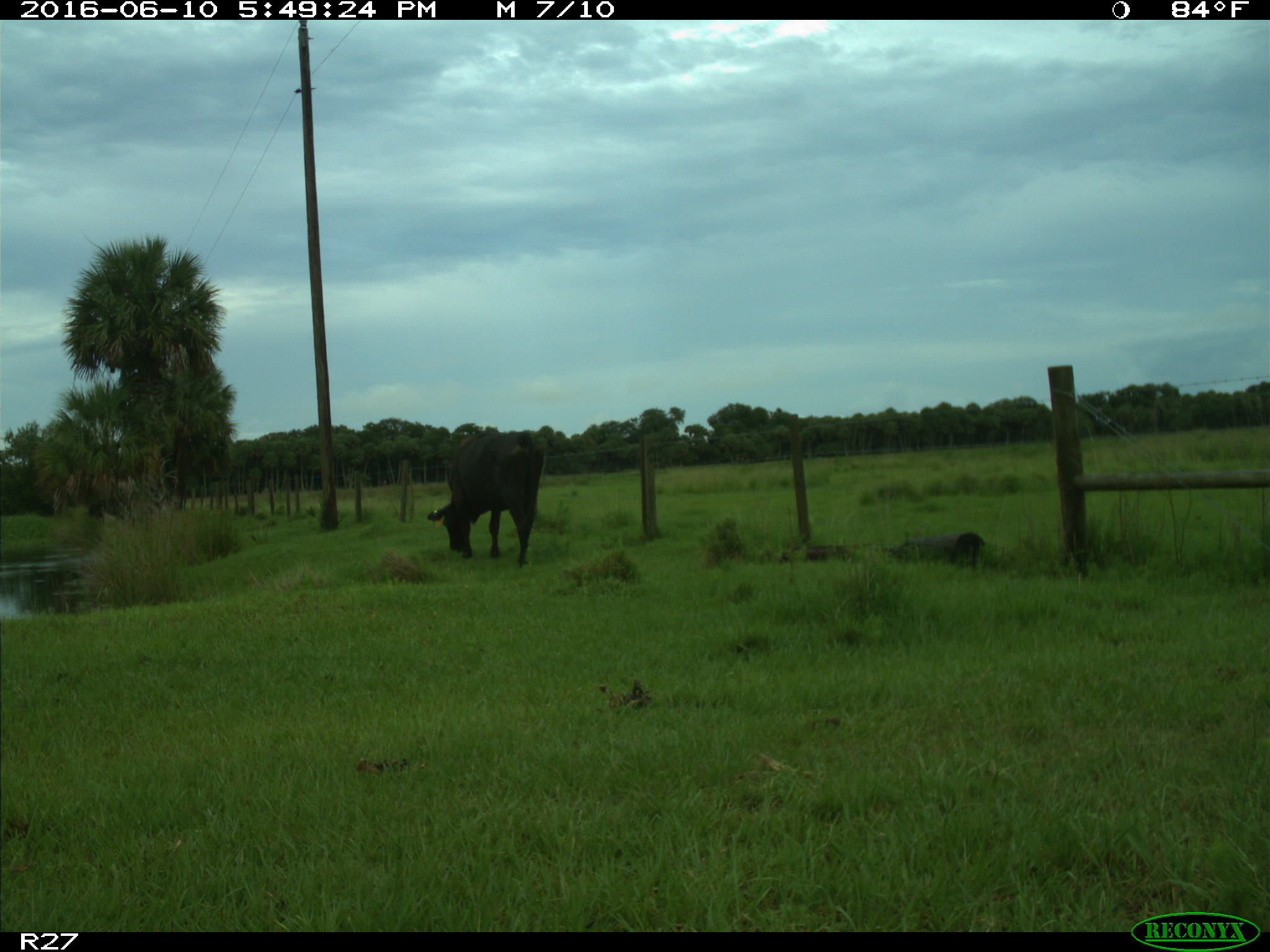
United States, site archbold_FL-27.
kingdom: Animalia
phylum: Chordata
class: Mammalia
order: Artiodactyla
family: Bovidae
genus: Bos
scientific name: Bos taurus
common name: domestic cow